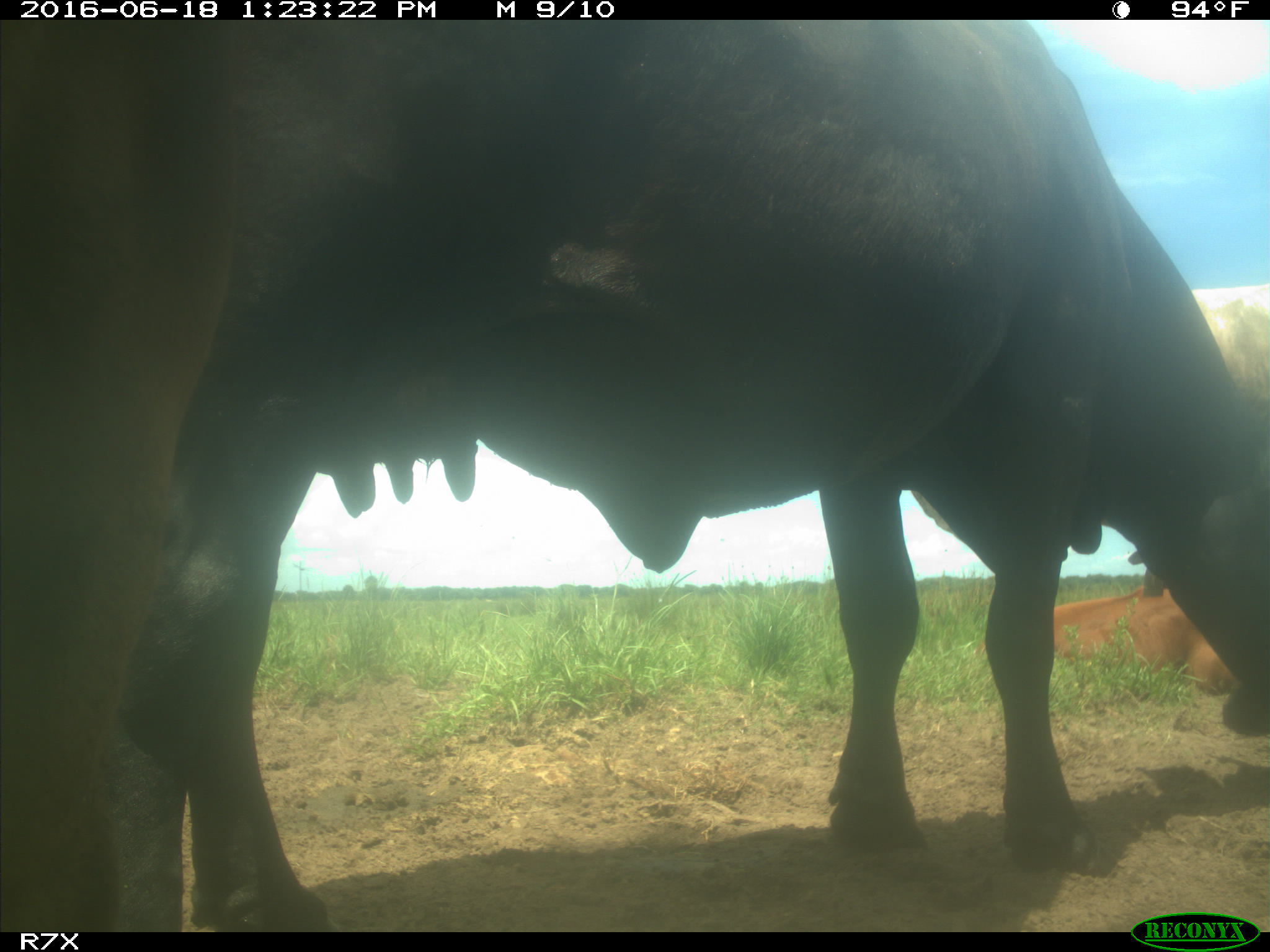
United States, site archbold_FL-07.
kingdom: Animalia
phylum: Chordata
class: Mammalia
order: Artiodactyla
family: Bovidae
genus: Bos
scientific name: Bos taurus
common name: domestic cow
Bos taurus (domestic cow).